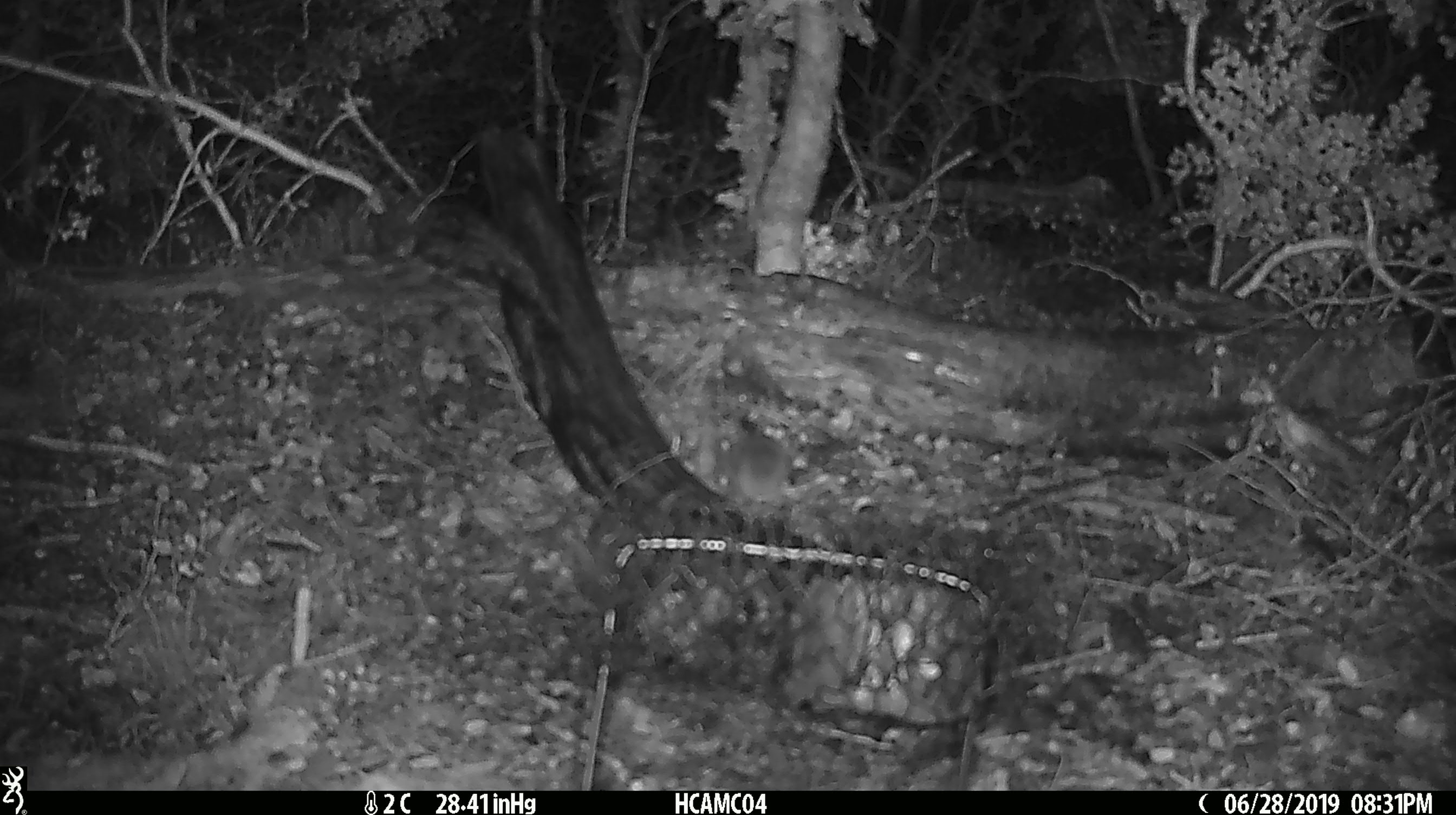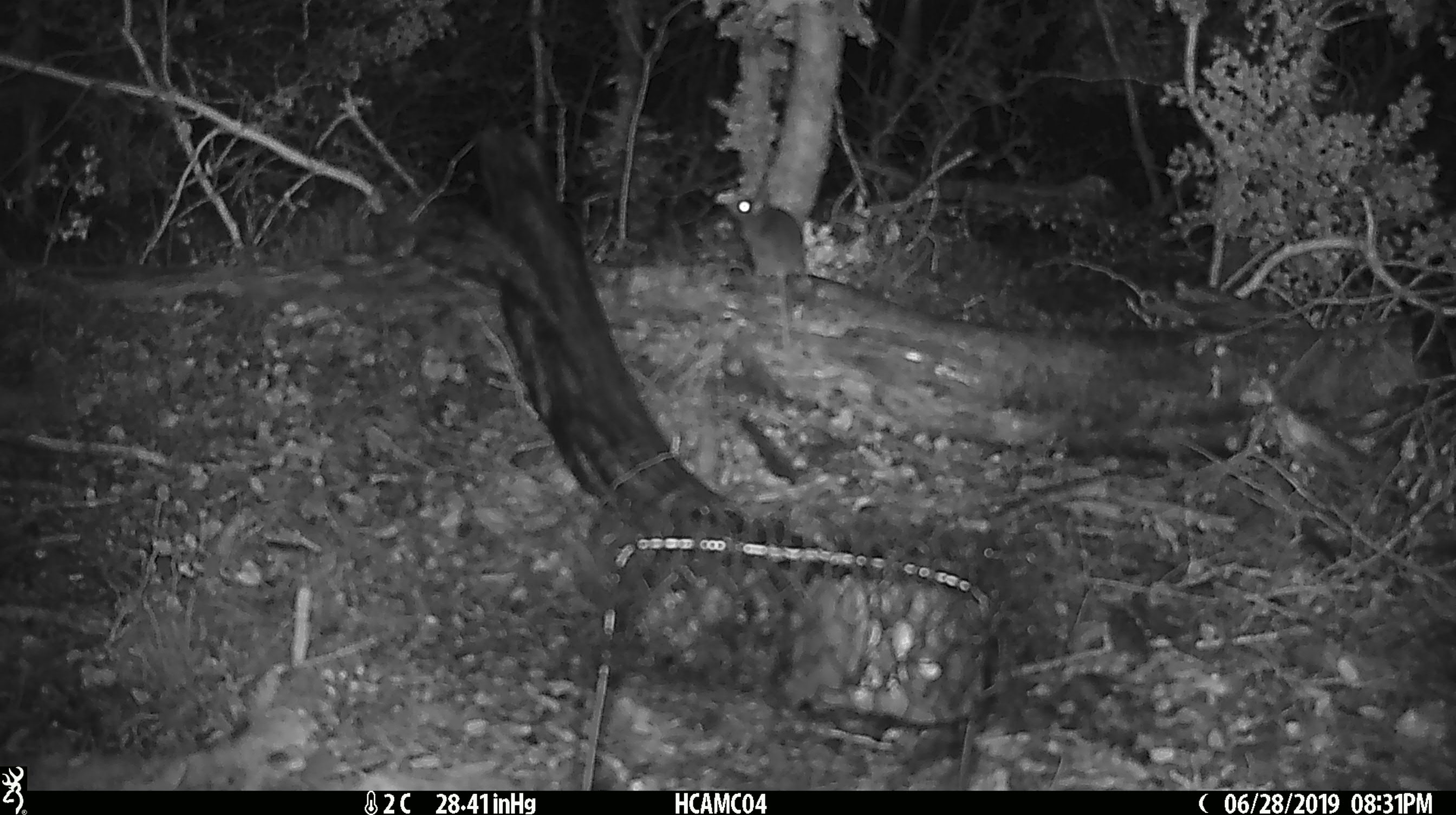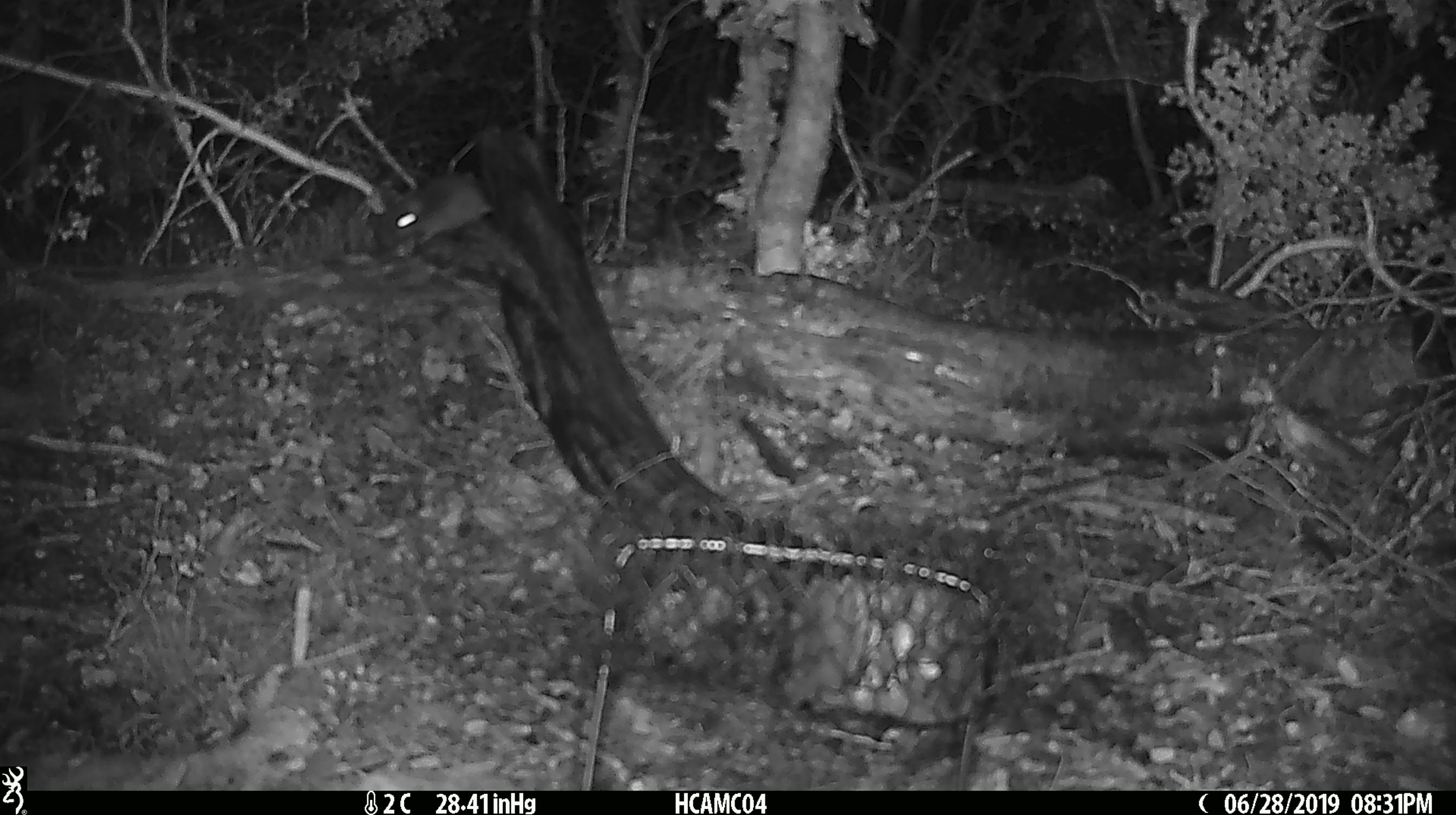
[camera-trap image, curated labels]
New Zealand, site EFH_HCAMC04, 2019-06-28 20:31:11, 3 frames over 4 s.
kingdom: Animalia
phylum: Chordata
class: Mammalia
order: Rodentia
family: Muridae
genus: Mus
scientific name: Mus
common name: mouse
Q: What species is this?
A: Mouse (Mus).